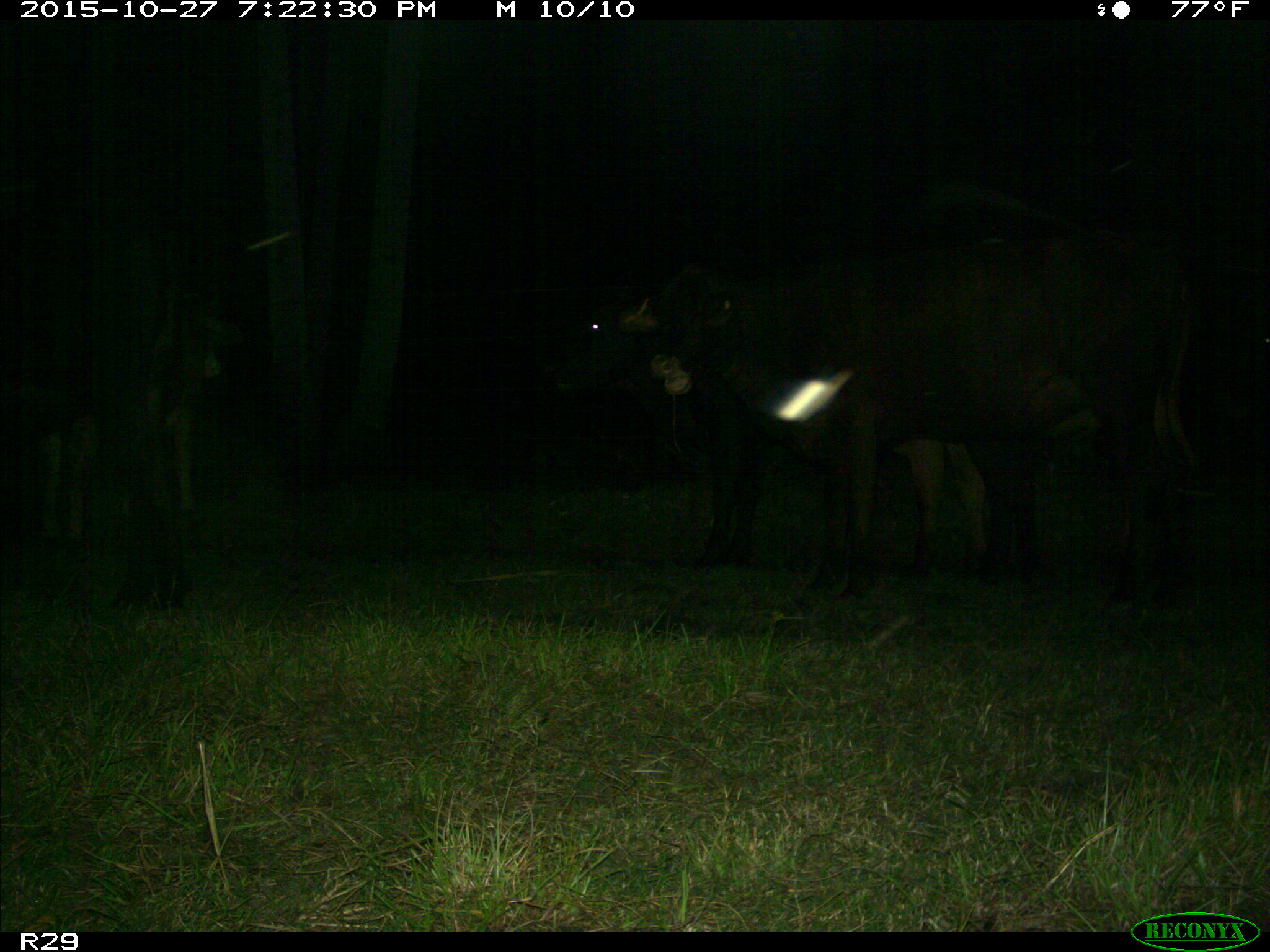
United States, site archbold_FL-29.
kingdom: Animalia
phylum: Chordata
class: Mammalia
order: Artiodactyla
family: Bovidae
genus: Bos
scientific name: Bos taurus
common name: domestic cow